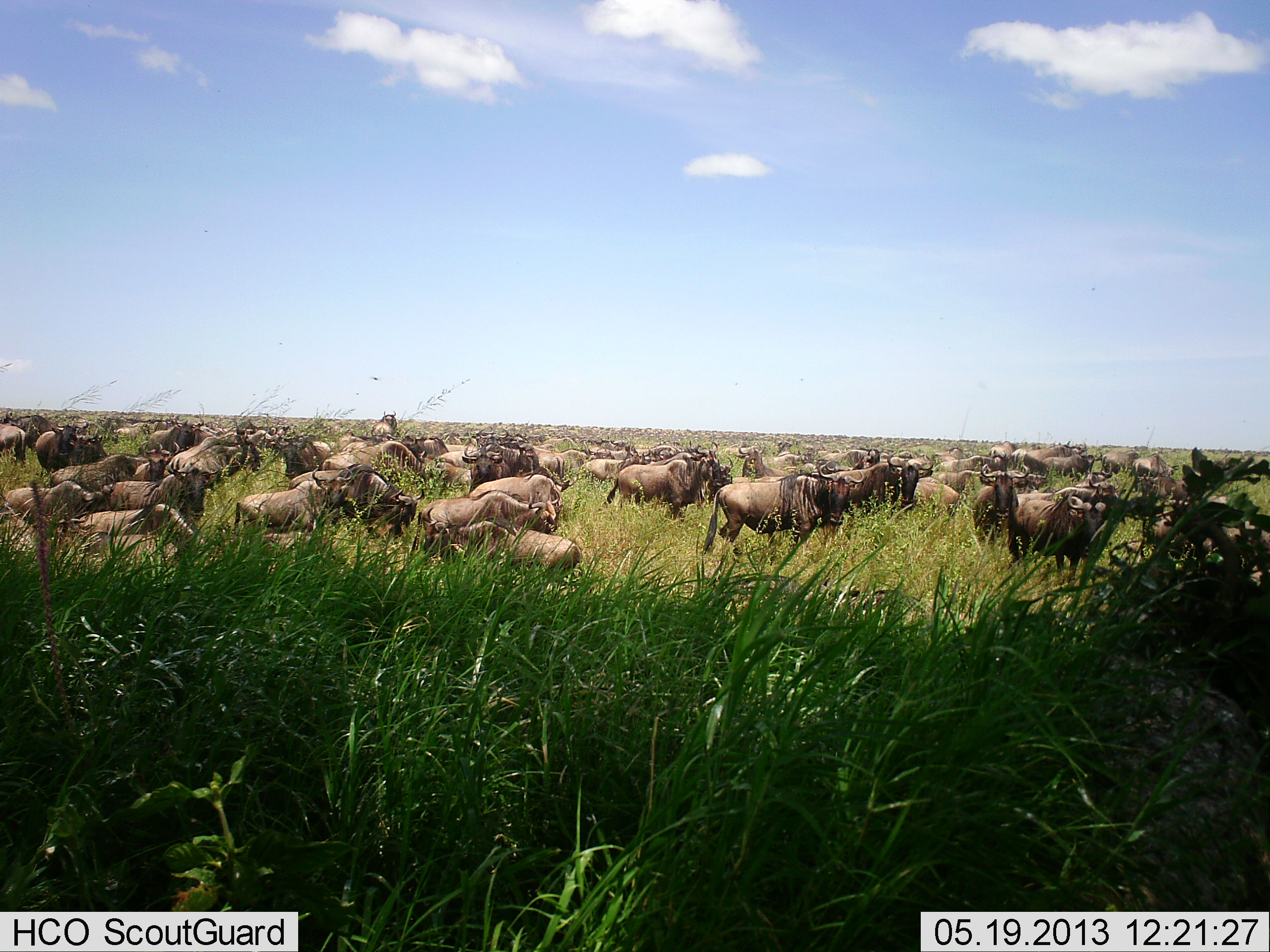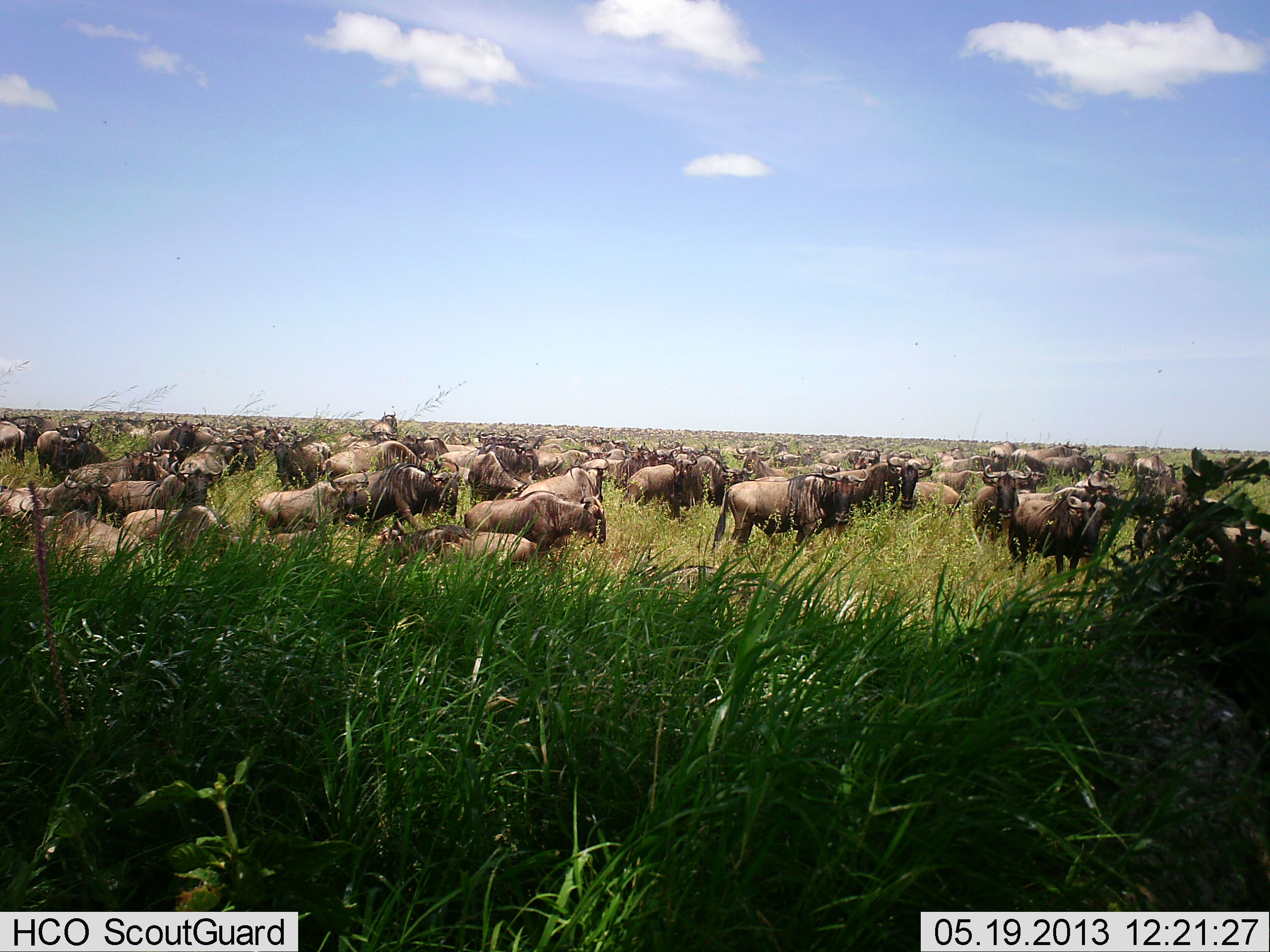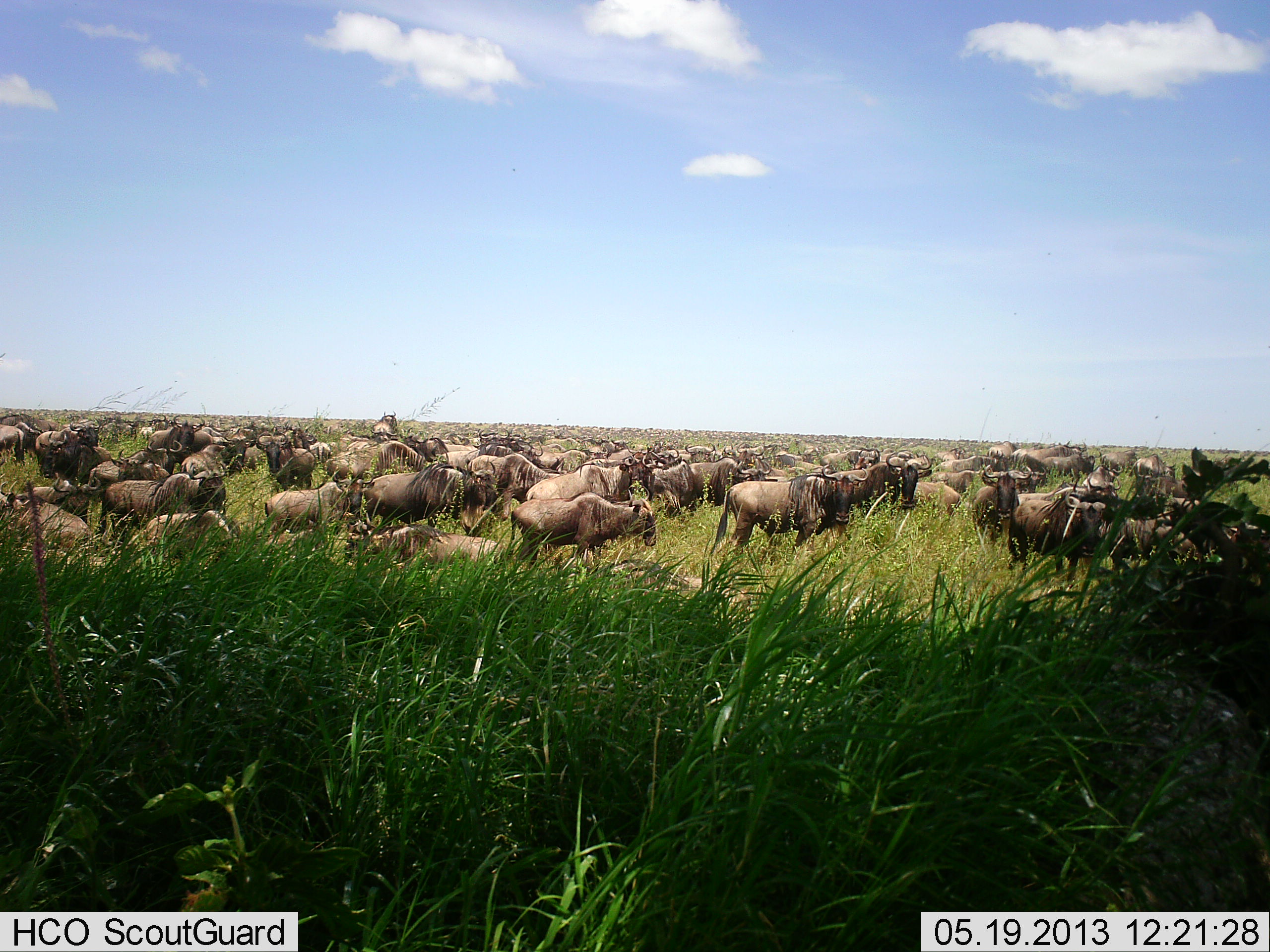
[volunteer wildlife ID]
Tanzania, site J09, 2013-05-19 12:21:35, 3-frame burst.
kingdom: Animalia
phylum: Chordata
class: Mammalia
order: Artiodactyla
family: Bovidae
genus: Connochaetes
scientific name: Connochaetes taurinus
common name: blue wildebeest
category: wildebeest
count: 51+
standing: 50%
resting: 20%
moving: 70%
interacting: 0%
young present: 0%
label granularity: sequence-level